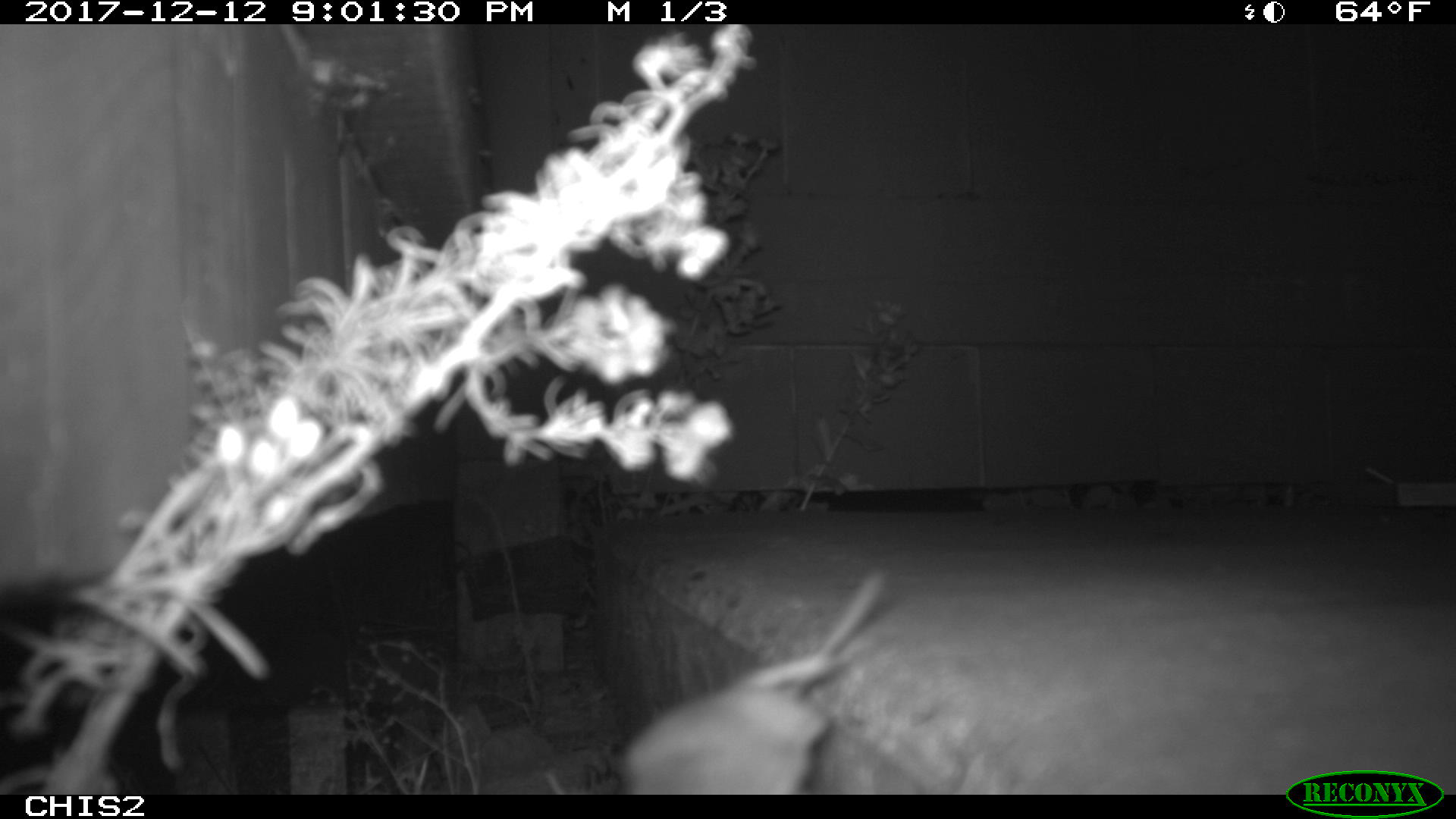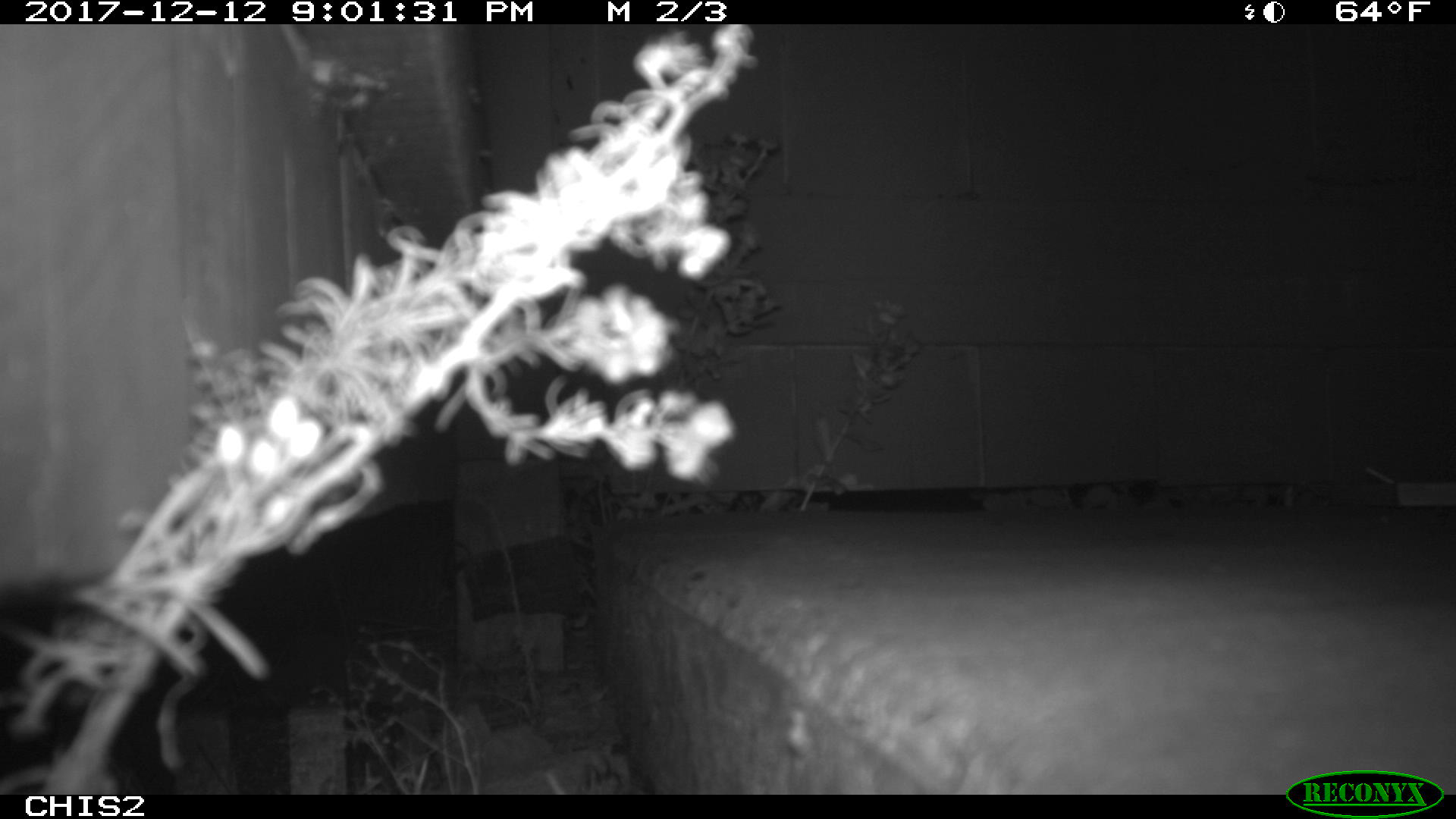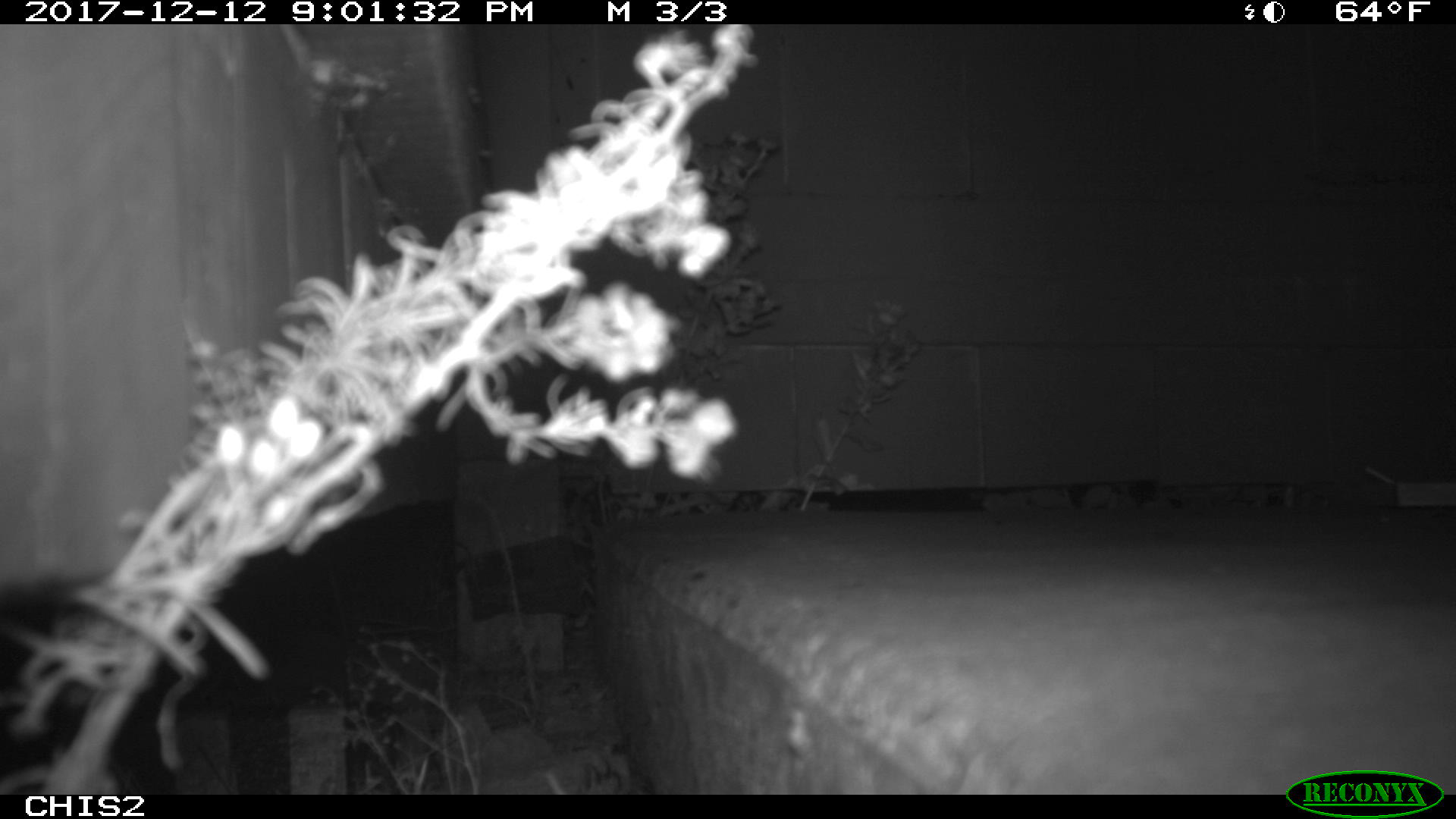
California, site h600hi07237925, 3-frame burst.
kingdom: Animalia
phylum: Chordata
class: Mammalia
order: Rodentia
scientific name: Rodentia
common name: rodent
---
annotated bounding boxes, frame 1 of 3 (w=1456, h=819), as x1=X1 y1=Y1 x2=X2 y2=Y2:
rodent: x1=614 y1=570 x2=887 y2=791